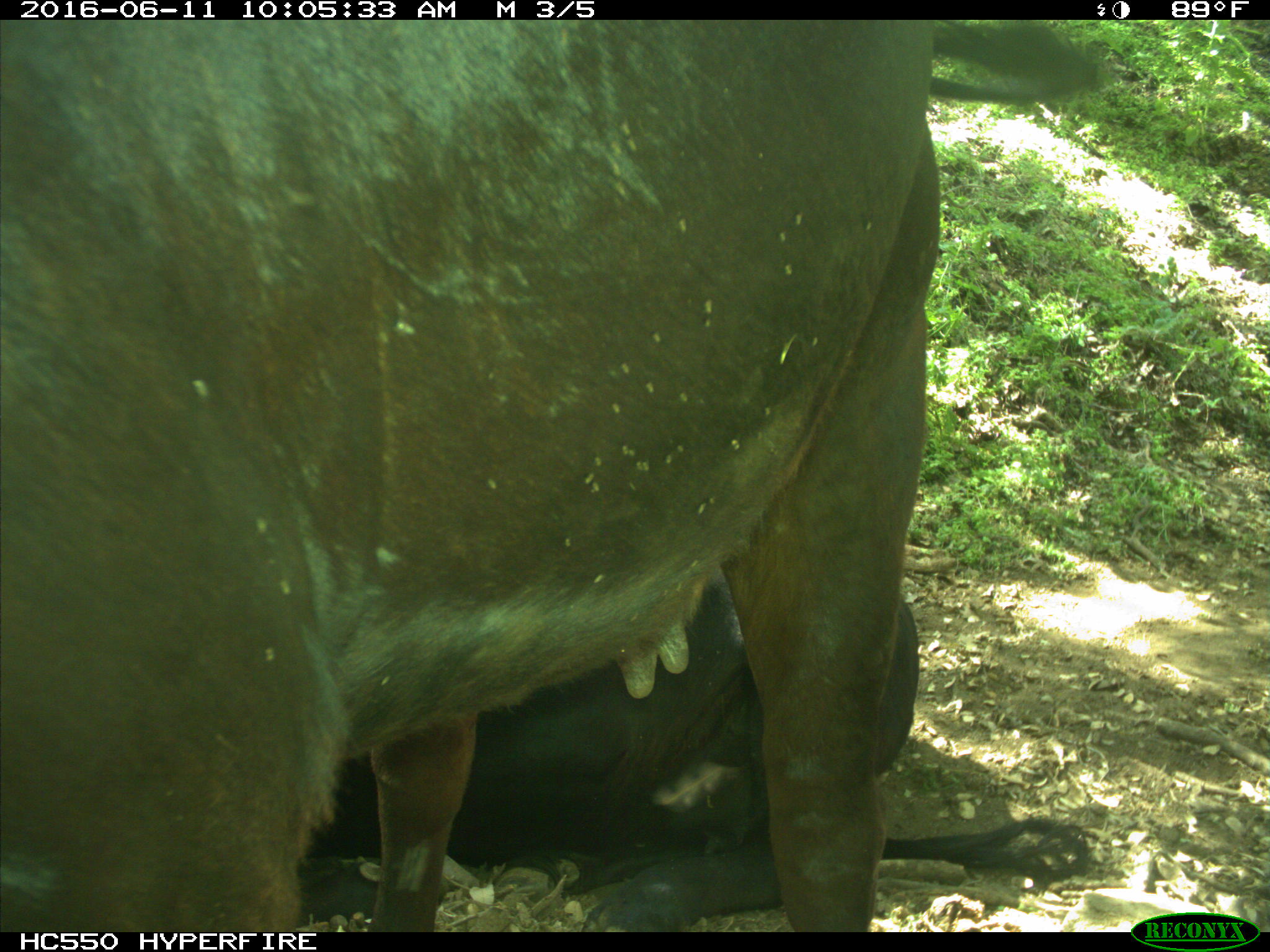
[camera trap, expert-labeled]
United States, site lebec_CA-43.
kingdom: Animalia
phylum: Chordata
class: Mammalia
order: Artiodactyla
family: Bovidae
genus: Bos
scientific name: Bos taurus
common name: domestic cow